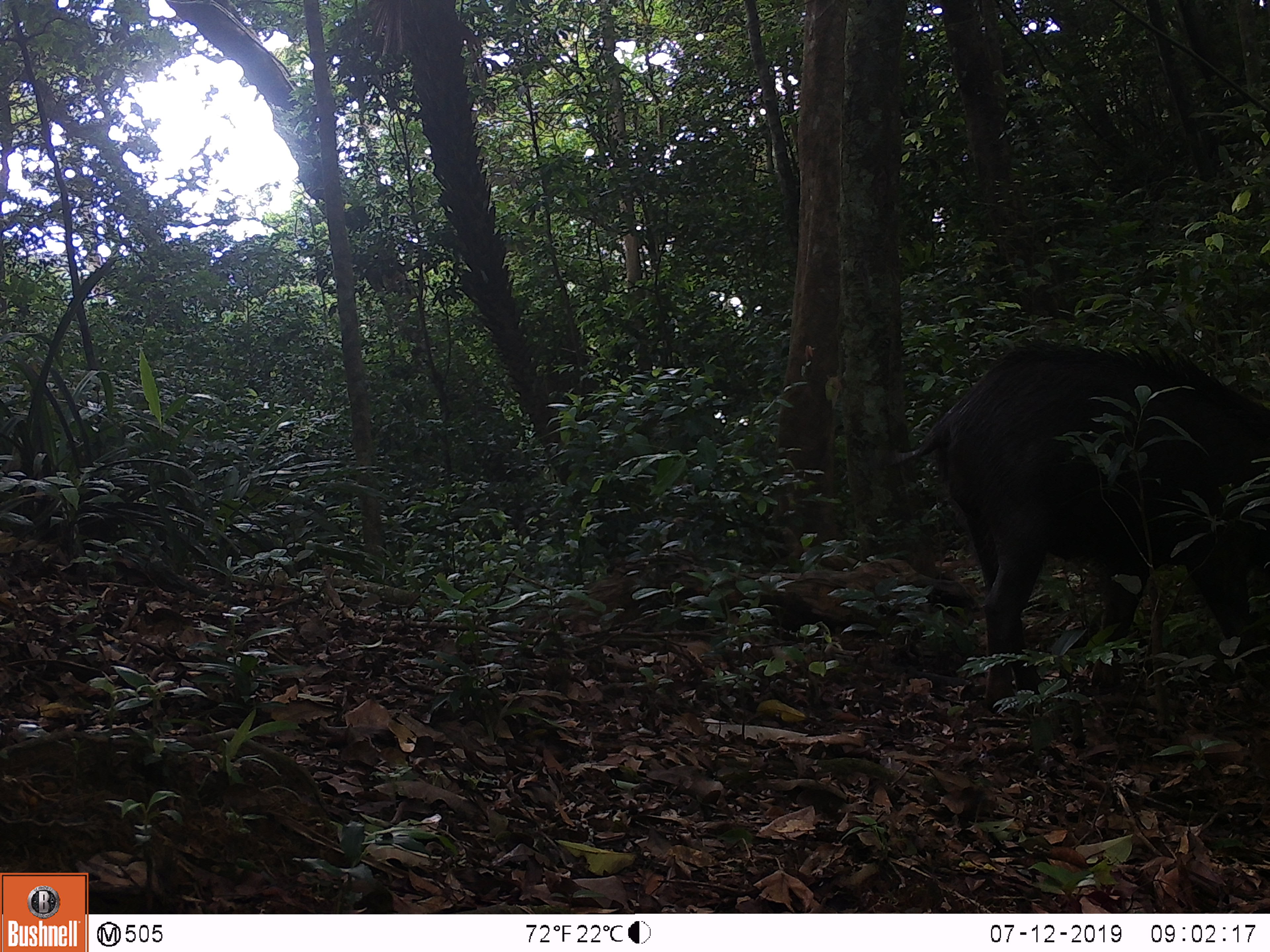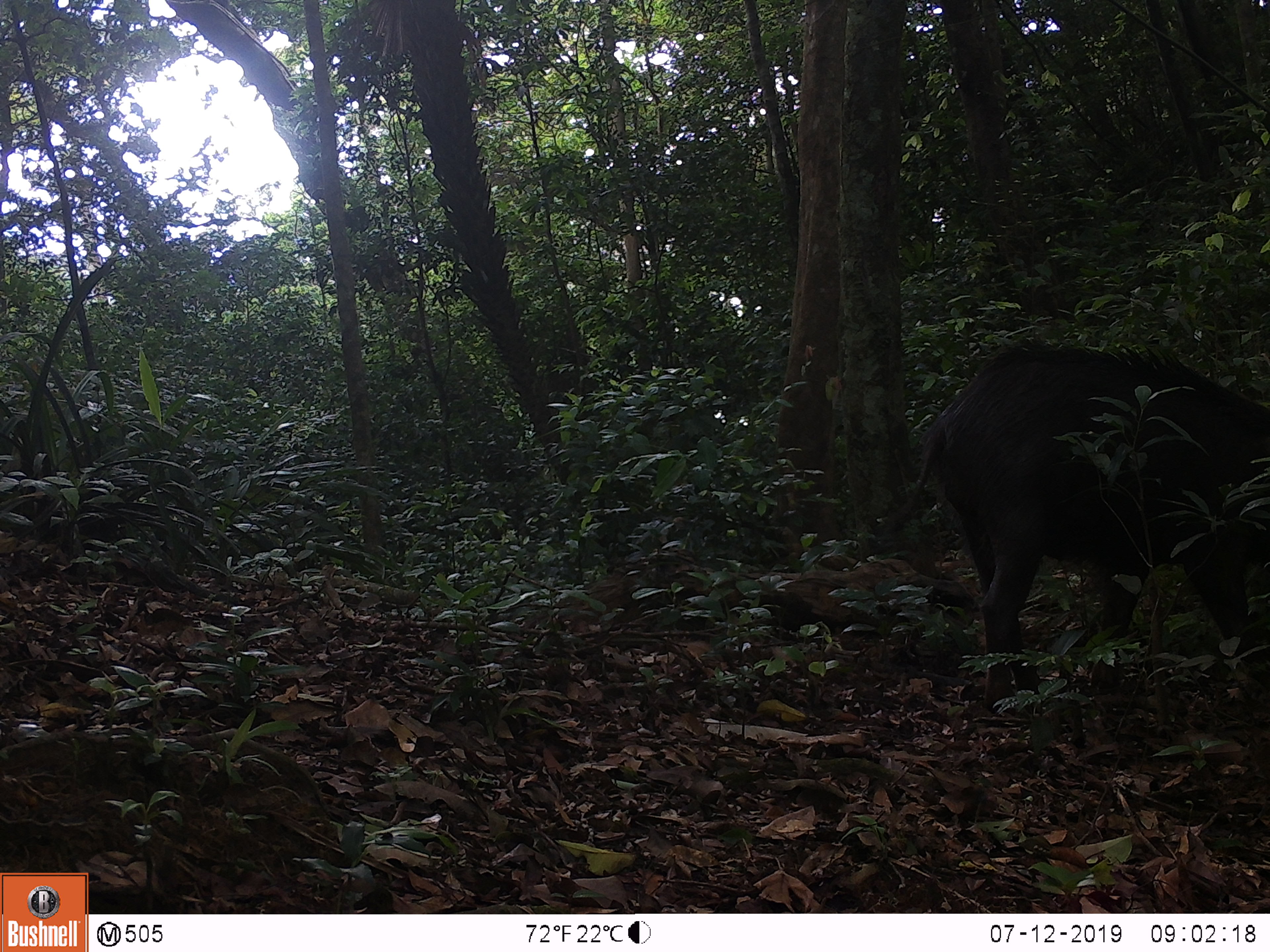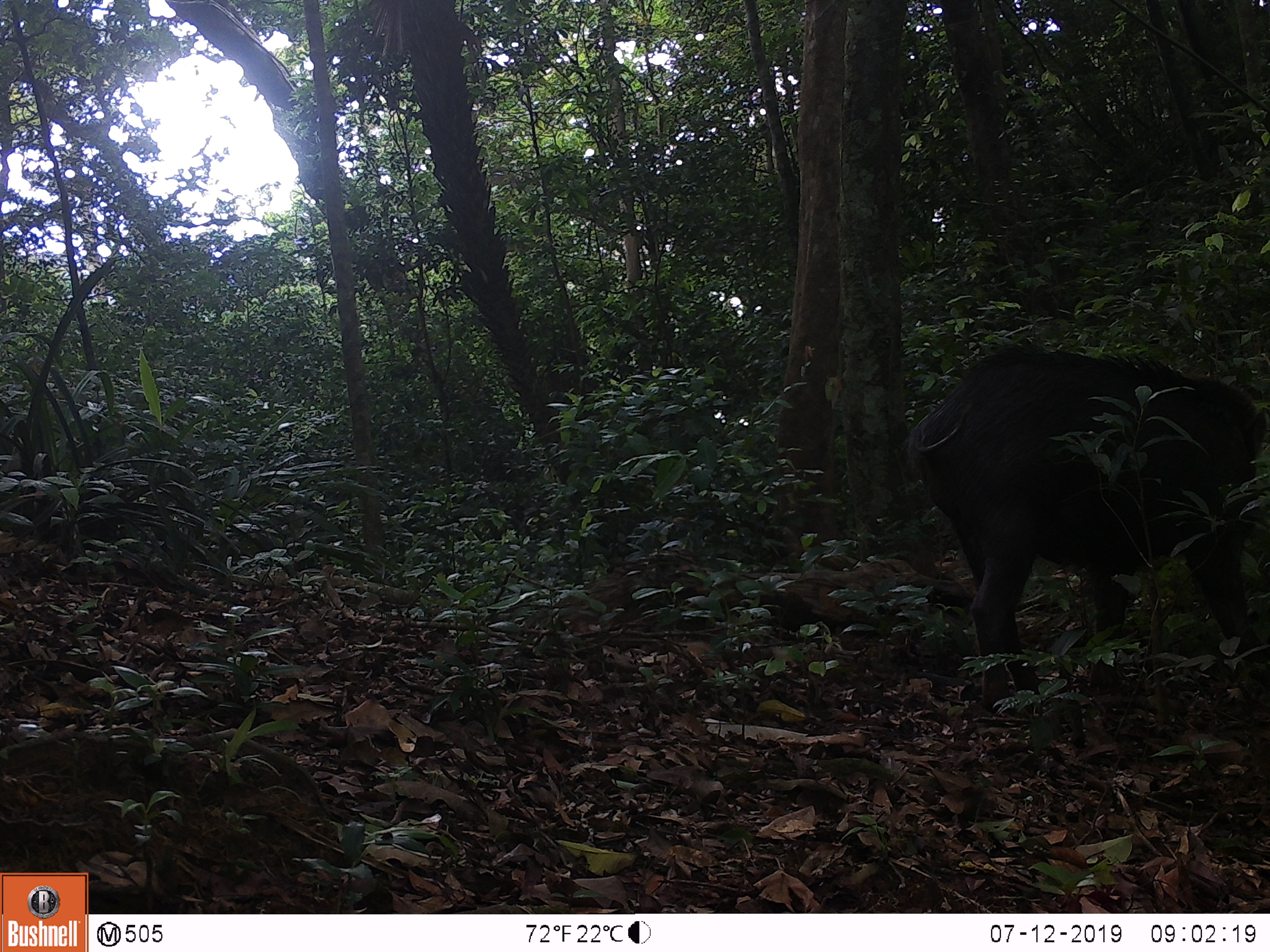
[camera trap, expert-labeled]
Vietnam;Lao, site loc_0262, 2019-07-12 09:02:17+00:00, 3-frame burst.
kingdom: Animalia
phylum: Chordata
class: Mammalia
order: Artiodactyla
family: Suidae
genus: Sus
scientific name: Sus scrofa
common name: eurasian wild pig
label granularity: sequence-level